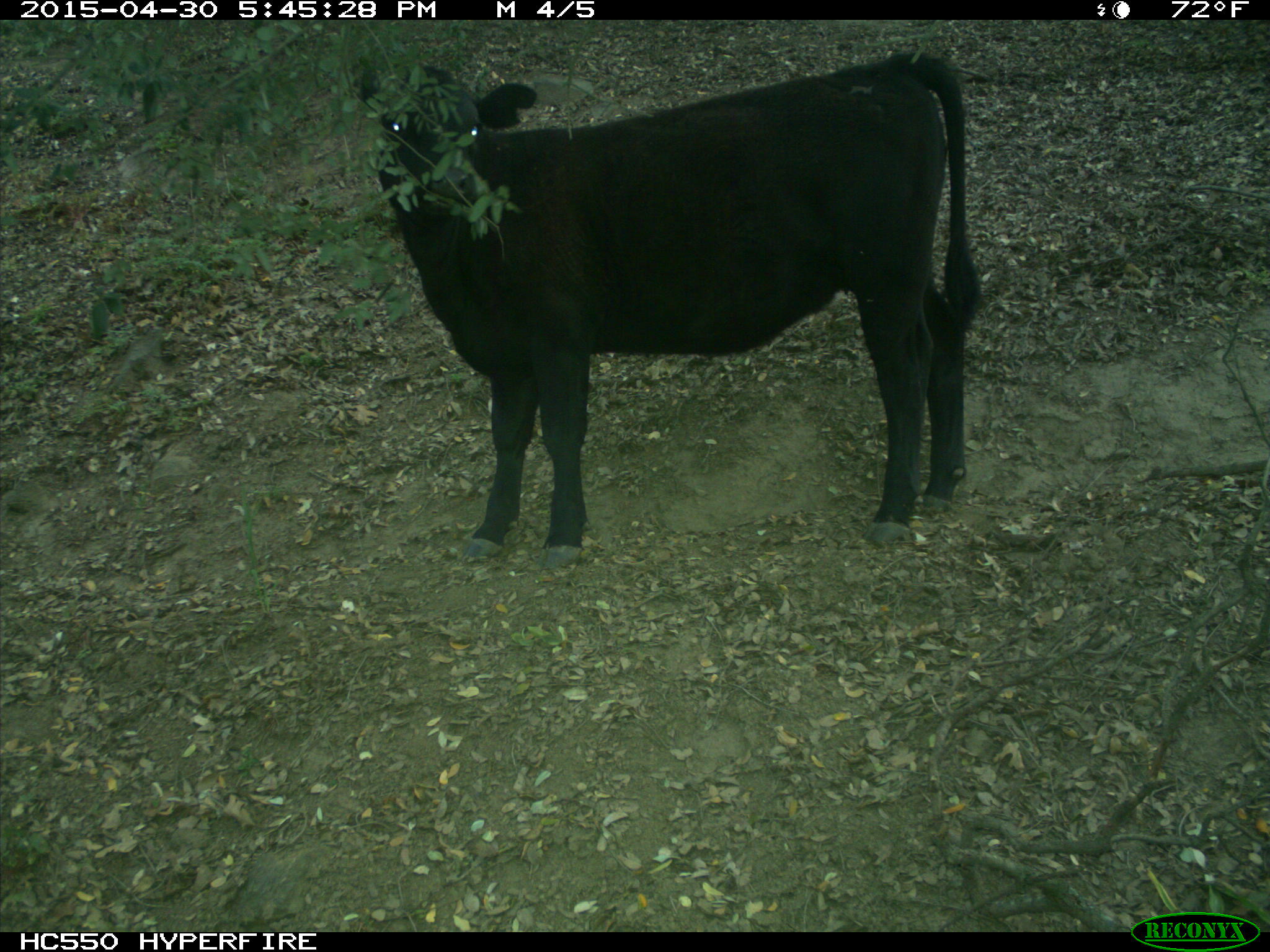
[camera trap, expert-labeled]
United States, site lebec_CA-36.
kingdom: Animalia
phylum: Chordata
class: Mammalia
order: Artiodactyla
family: Bovidae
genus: Bos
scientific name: Bos taurus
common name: domestic cow